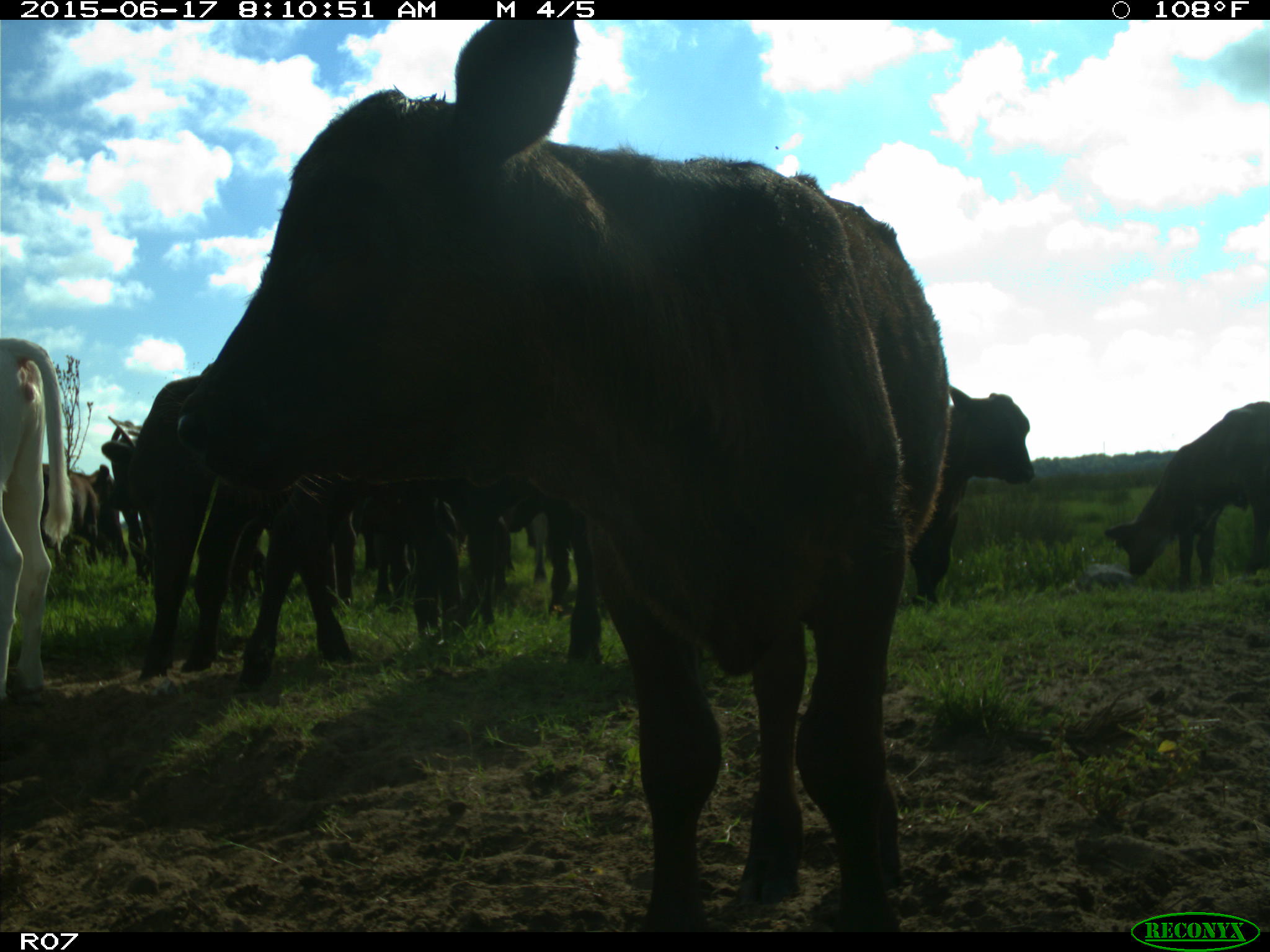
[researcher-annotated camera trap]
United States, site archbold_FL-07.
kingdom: Animalia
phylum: Chordata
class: Mammalia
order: Artiodactyla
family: Bovidae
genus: Bos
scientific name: Bos taurus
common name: domestic cow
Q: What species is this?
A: Bos taurus (domestic cow).